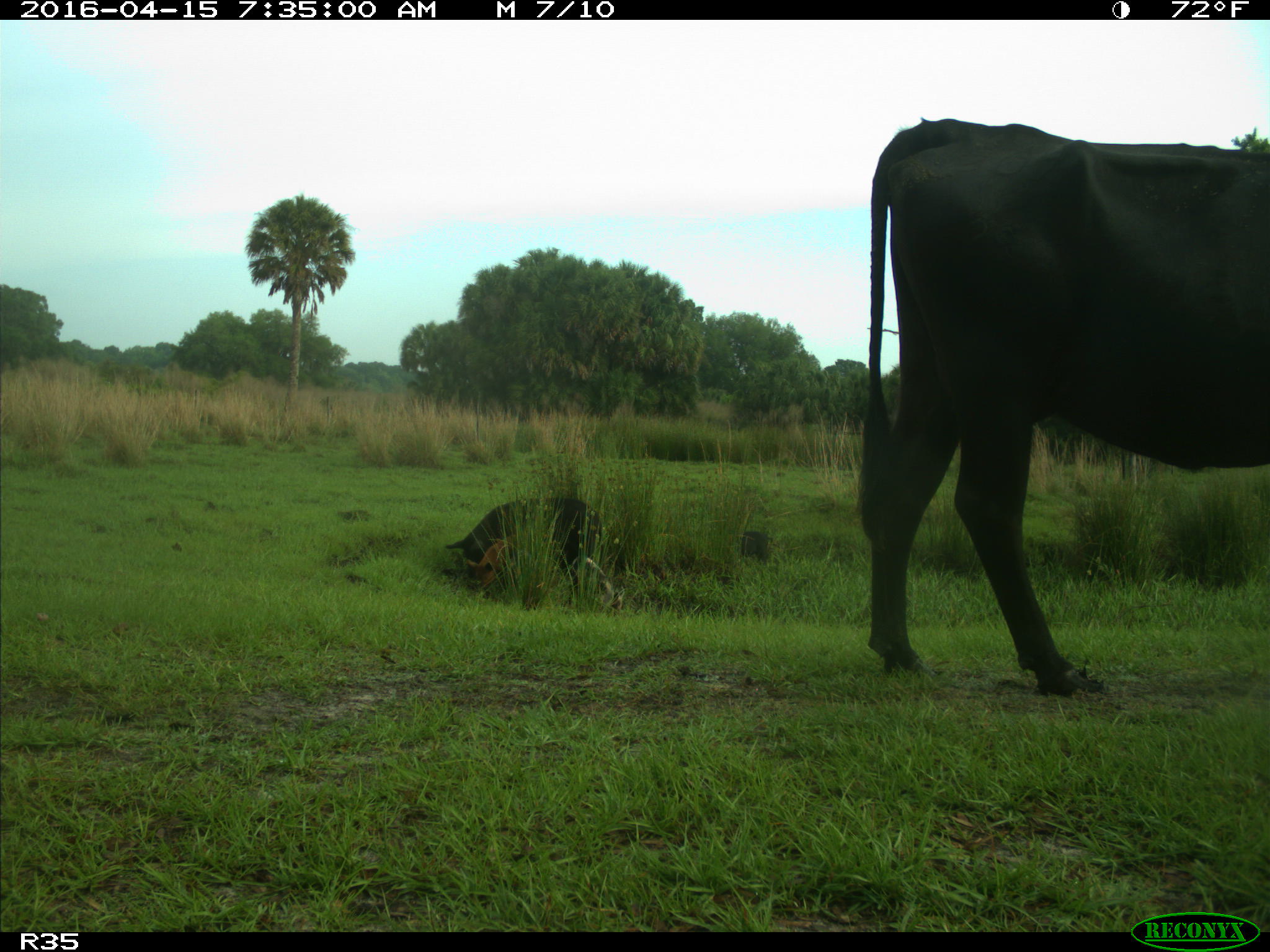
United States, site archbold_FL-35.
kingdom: Animalia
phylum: Chordata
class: Mammalia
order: Artiodactyla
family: Suidae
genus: Sus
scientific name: Sus scrofa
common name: wild boar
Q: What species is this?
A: Sus scrofa (wild boar).